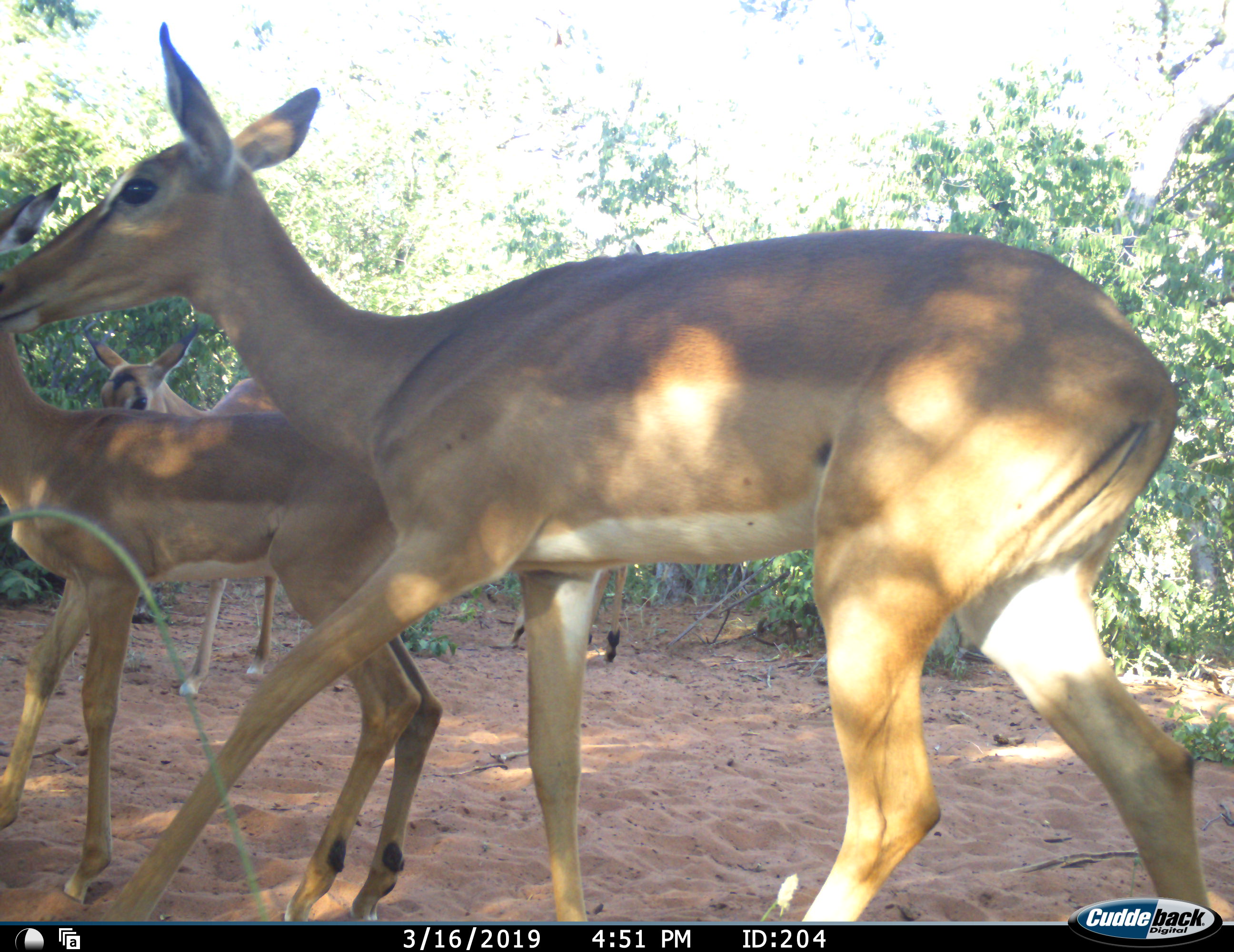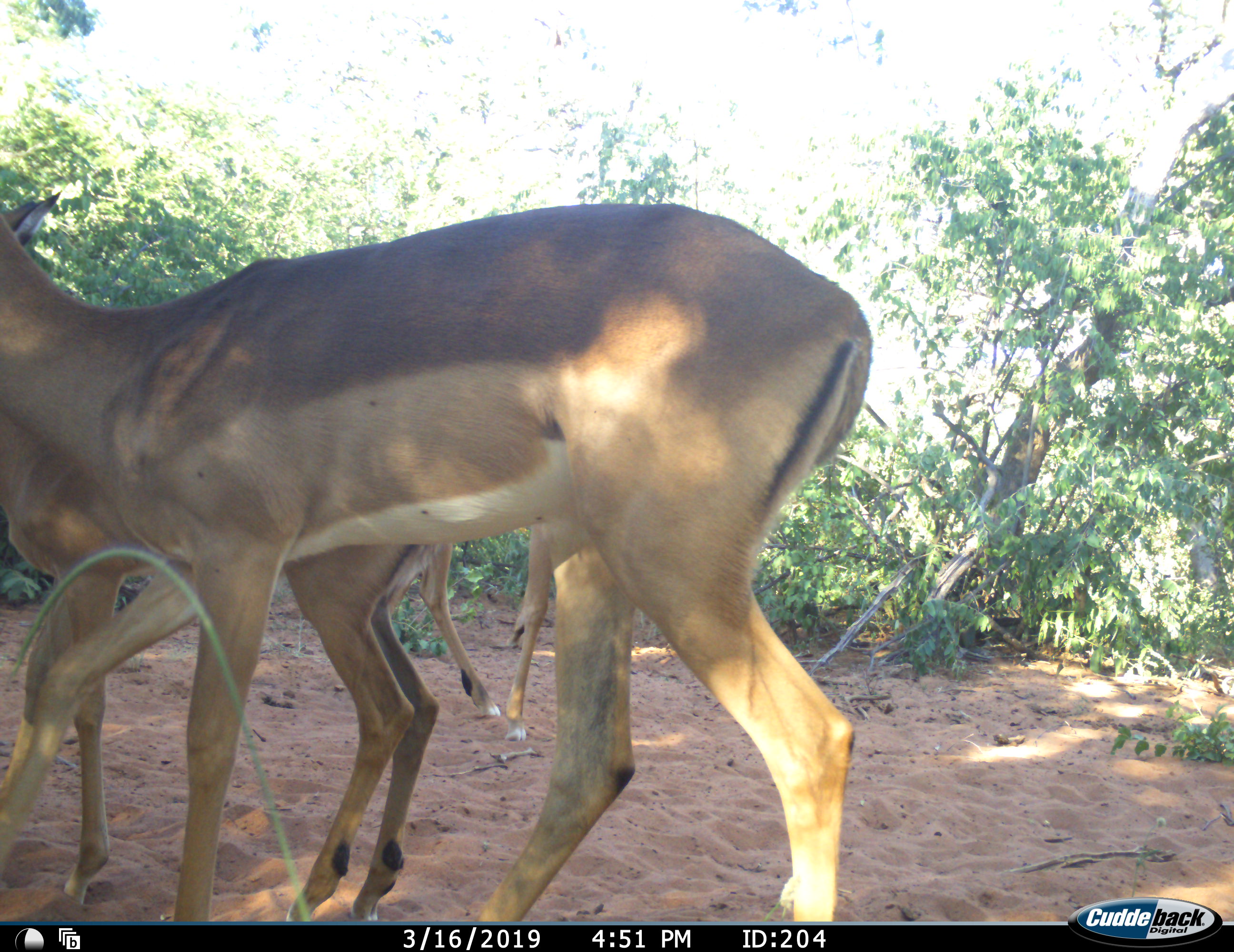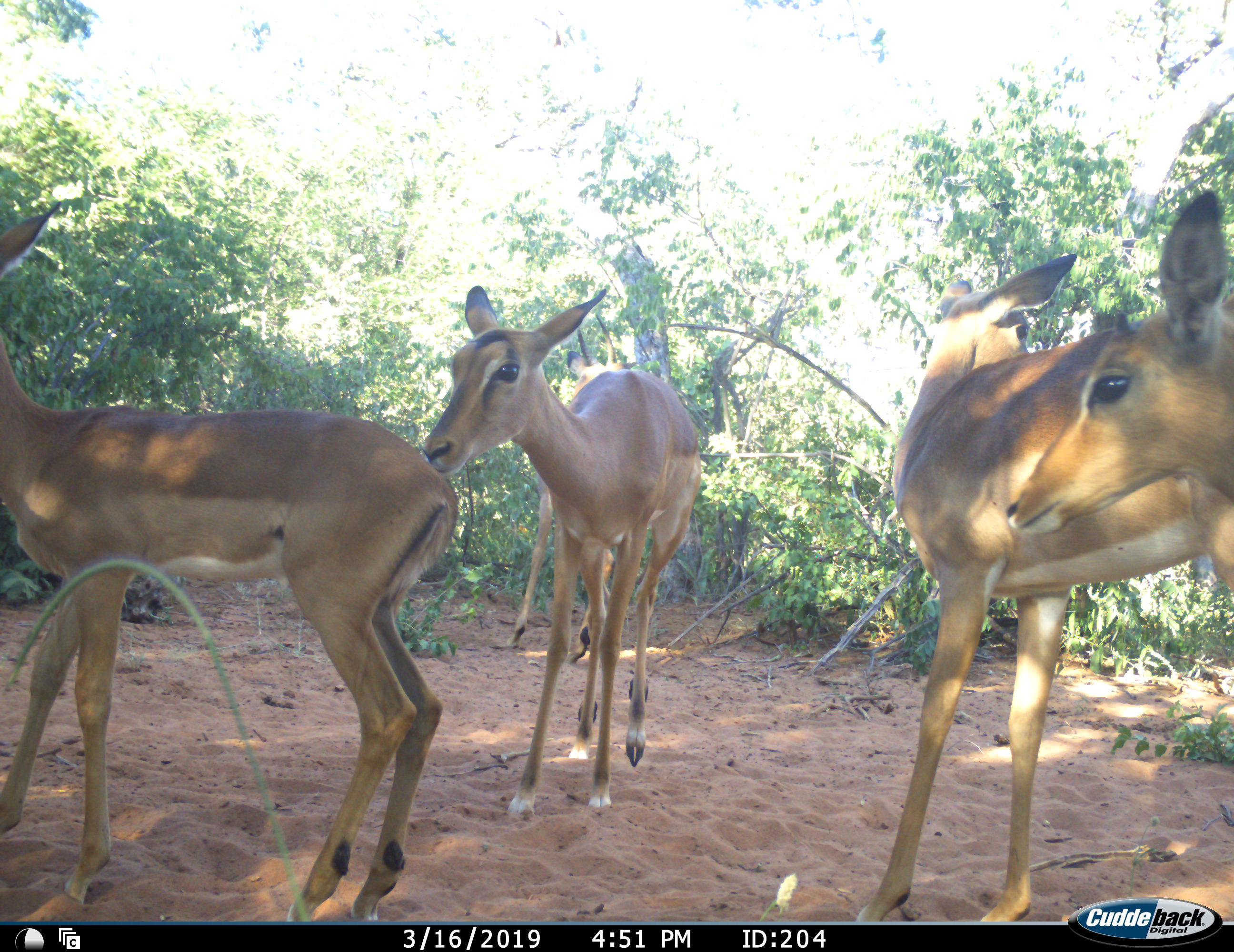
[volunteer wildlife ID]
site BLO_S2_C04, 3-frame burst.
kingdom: Animalia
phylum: Chordata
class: Mammalia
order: Artiodactyla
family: Bovidae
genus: Aepyceros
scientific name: Aepyceros melampus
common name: impala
Impala (Aepyceros melampus), count 5. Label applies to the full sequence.